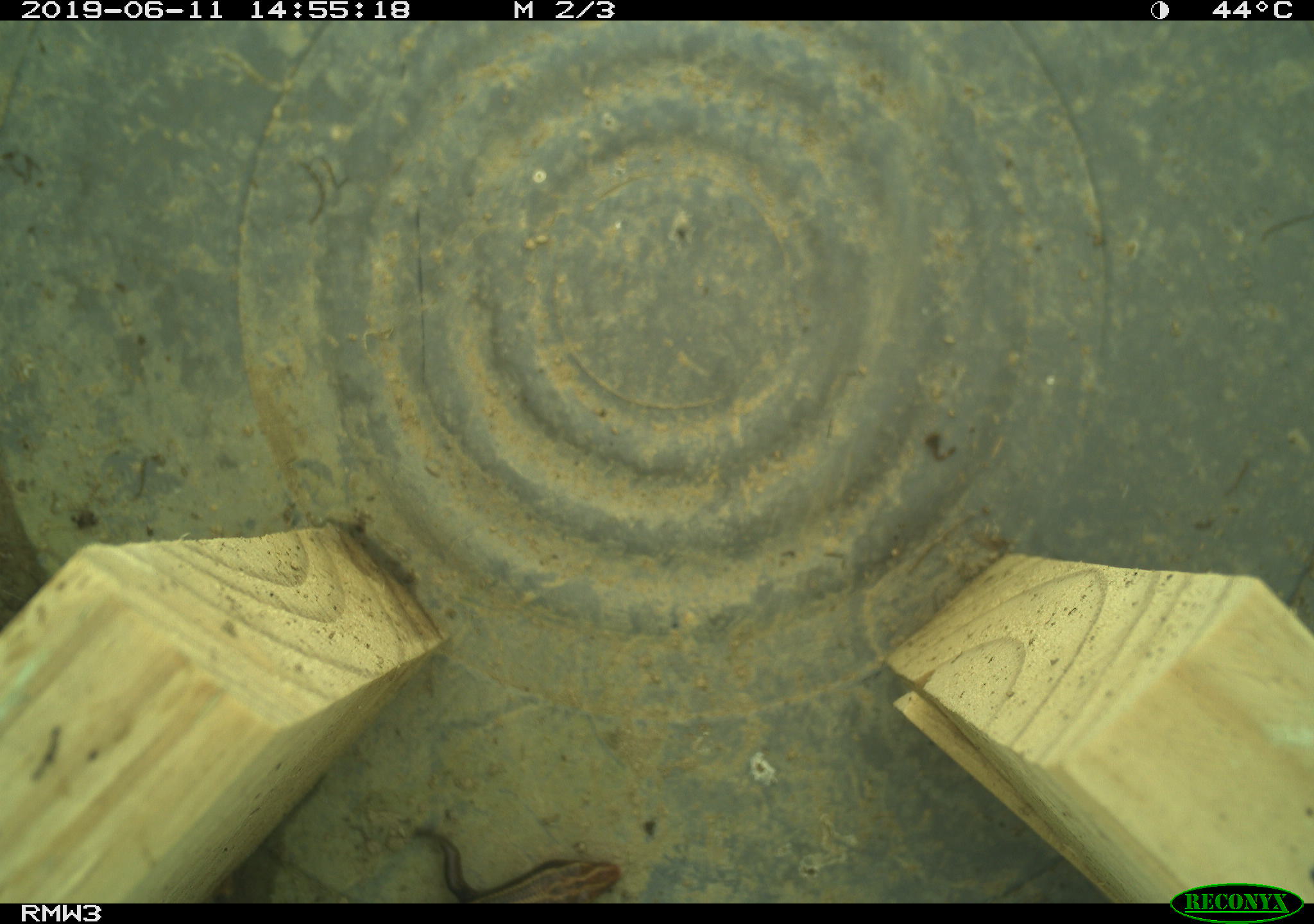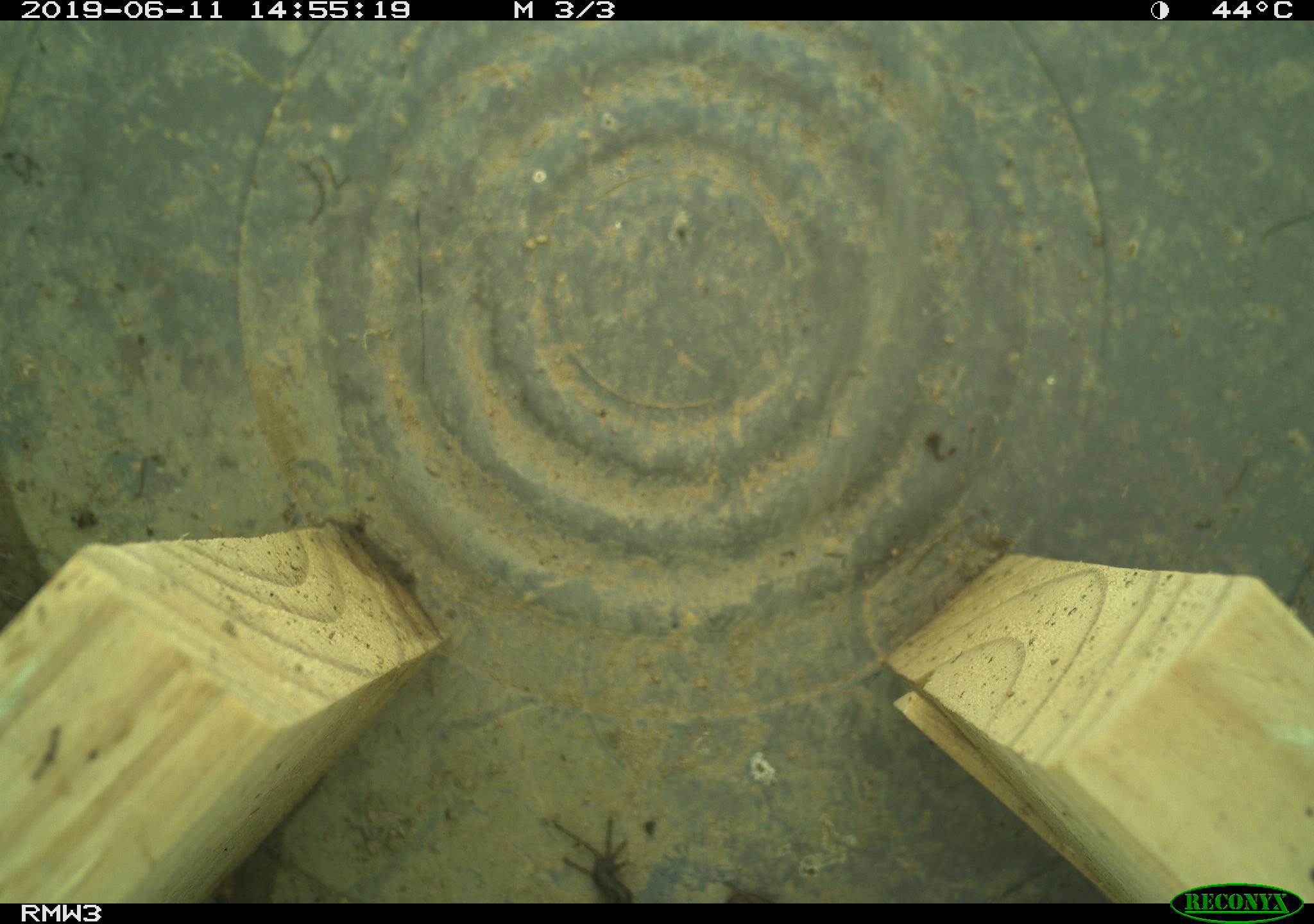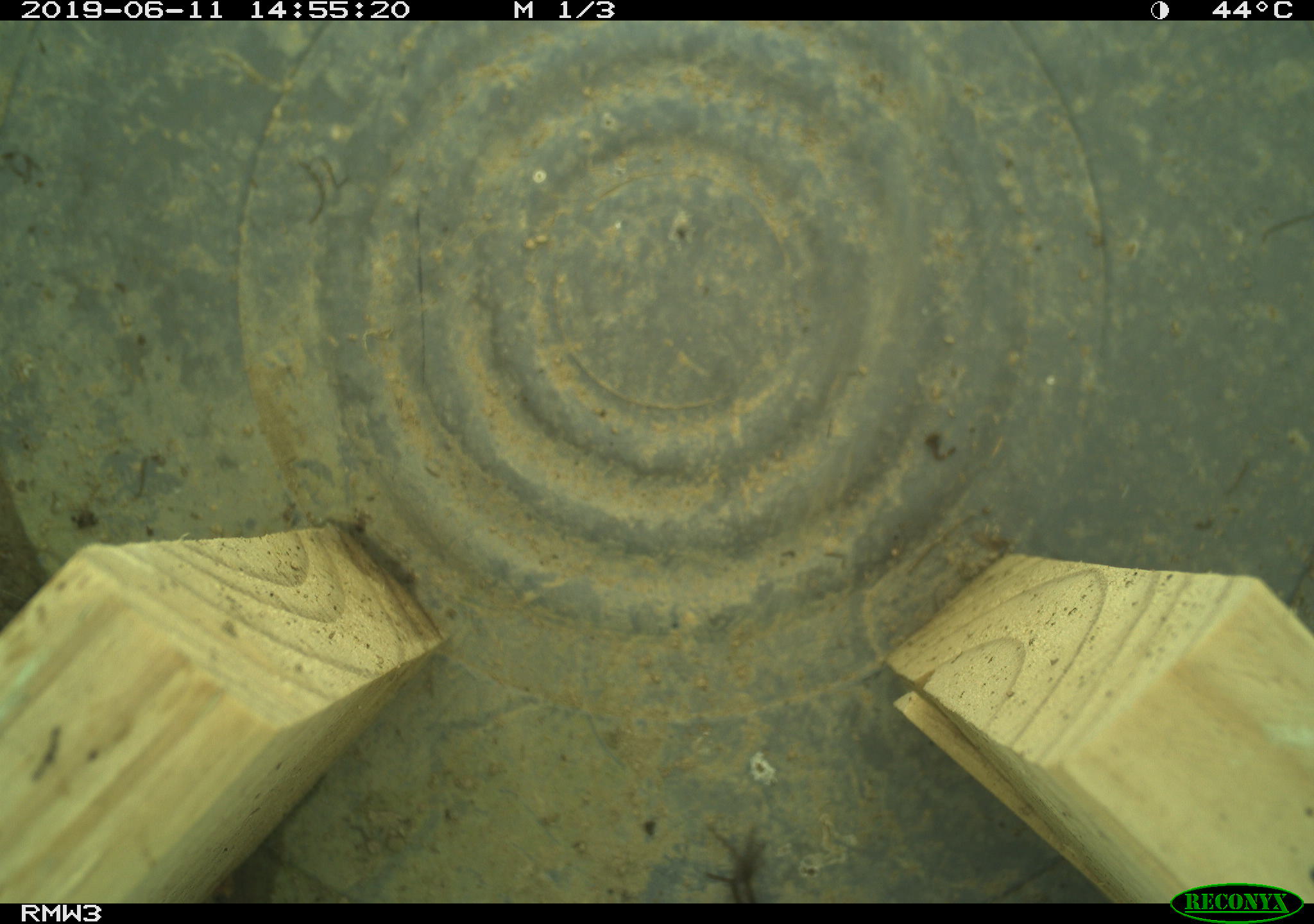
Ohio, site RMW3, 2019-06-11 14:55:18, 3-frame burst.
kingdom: Animalia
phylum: Chordata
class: Reptilia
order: Squamata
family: Scincidae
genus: Plestiodon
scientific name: Plestiodon fasciatus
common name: common five-lined skink